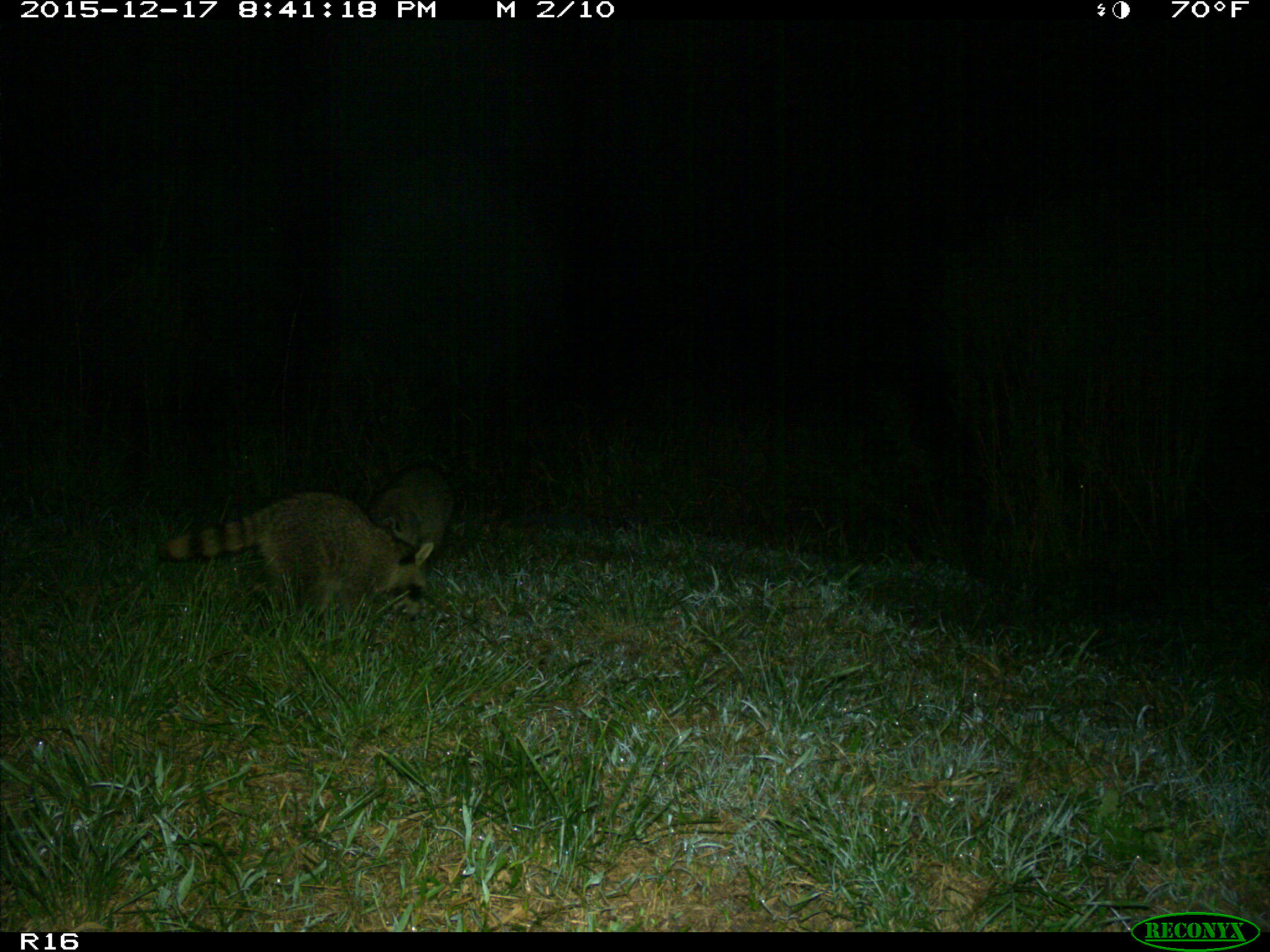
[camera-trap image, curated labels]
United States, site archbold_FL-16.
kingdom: Animalia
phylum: Chordata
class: Mammalia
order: Carnivora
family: Procyonidae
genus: Procyon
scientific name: Procyon lotor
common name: common raccoon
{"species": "Procyon lotor (common raccoon)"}